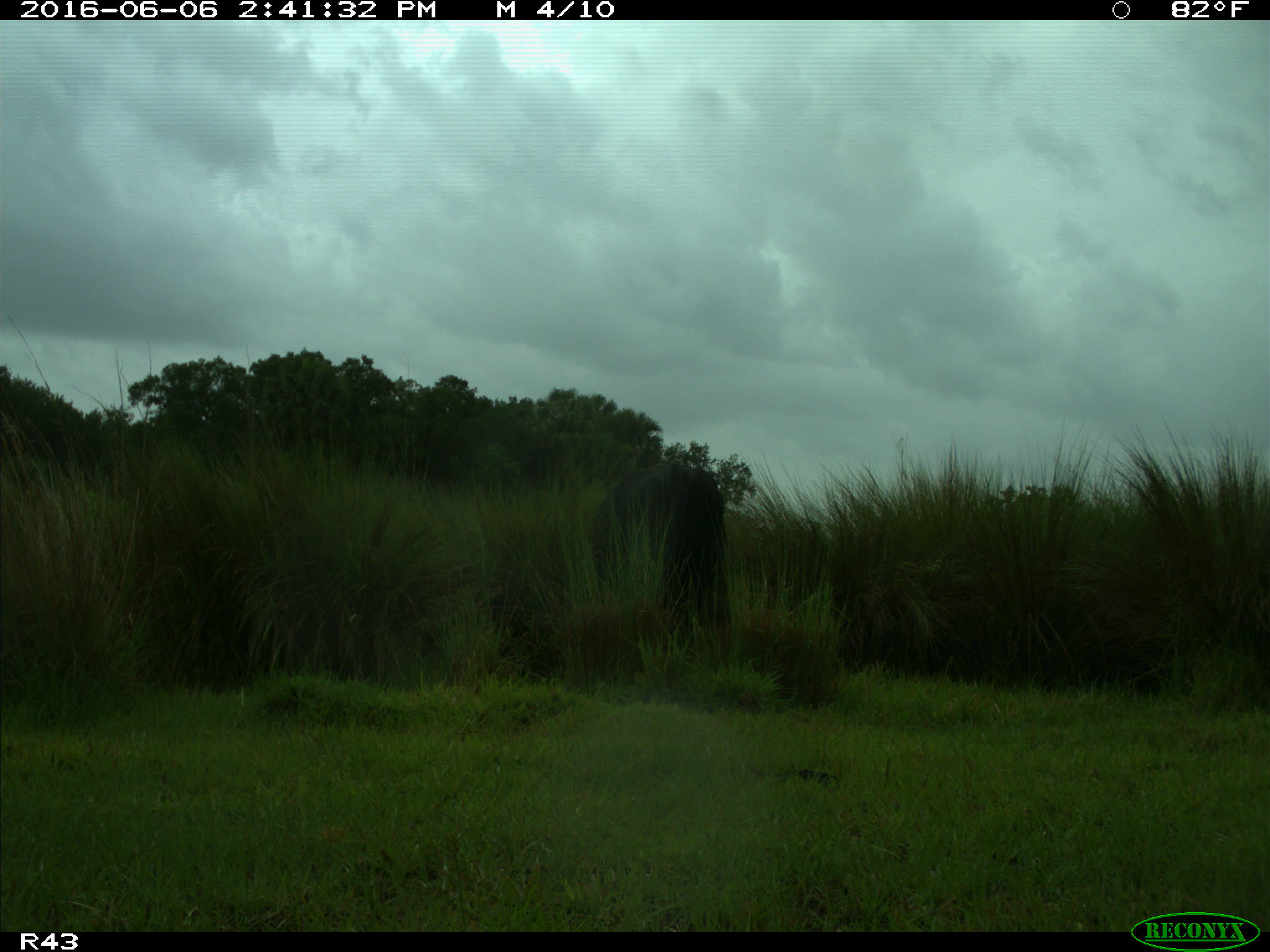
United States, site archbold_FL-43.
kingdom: Animalia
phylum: Chordata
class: Mammalia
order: Artiodactyla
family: Bovidae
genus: Bos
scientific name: Bos taurus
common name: domestic cow